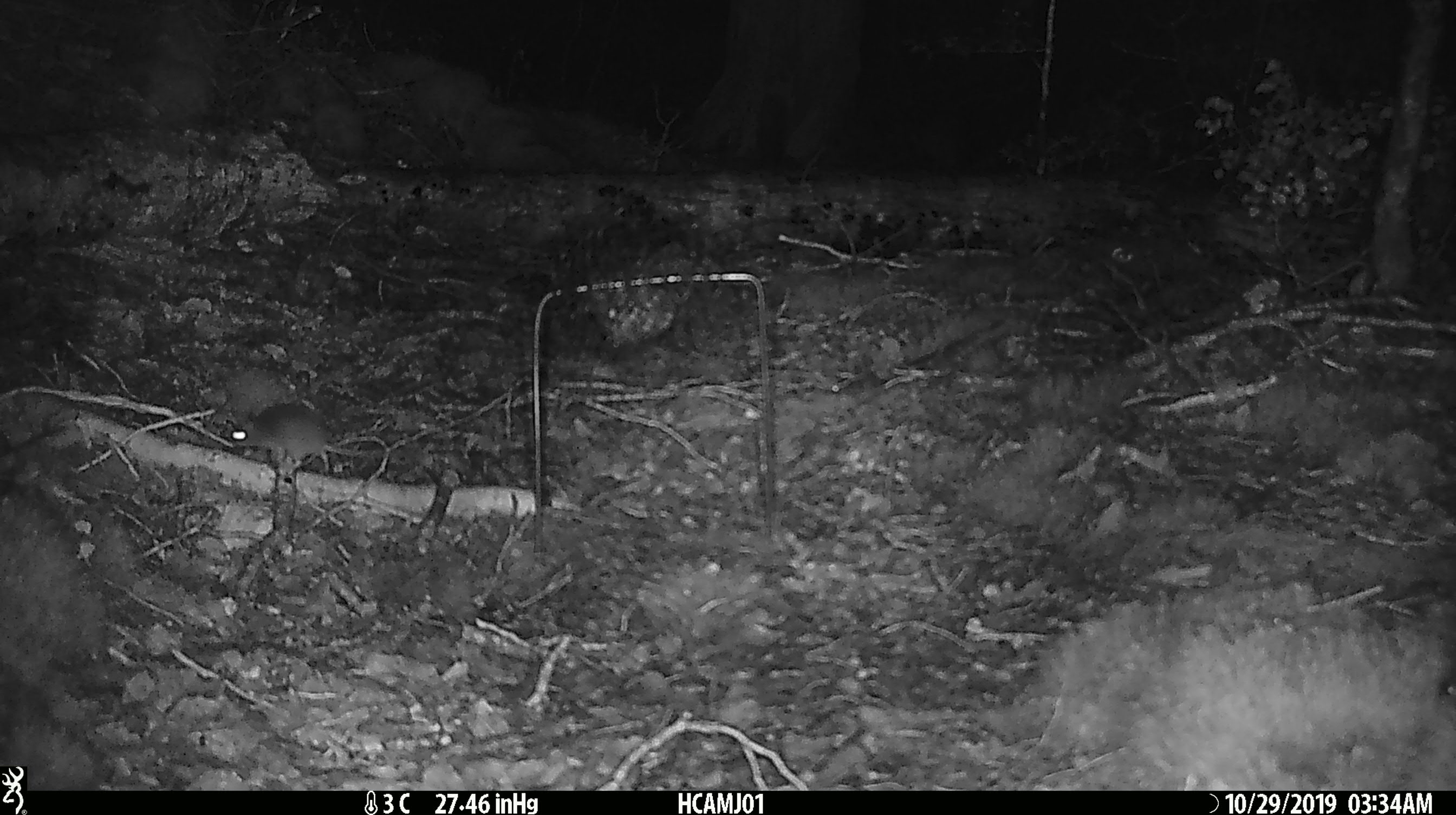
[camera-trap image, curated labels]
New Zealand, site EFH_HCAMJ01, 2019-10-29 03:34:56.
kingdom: Animalia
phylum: Chordata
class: Mammalia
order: Rodentia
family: Muridae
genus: Mus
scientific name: Mus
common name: mouse